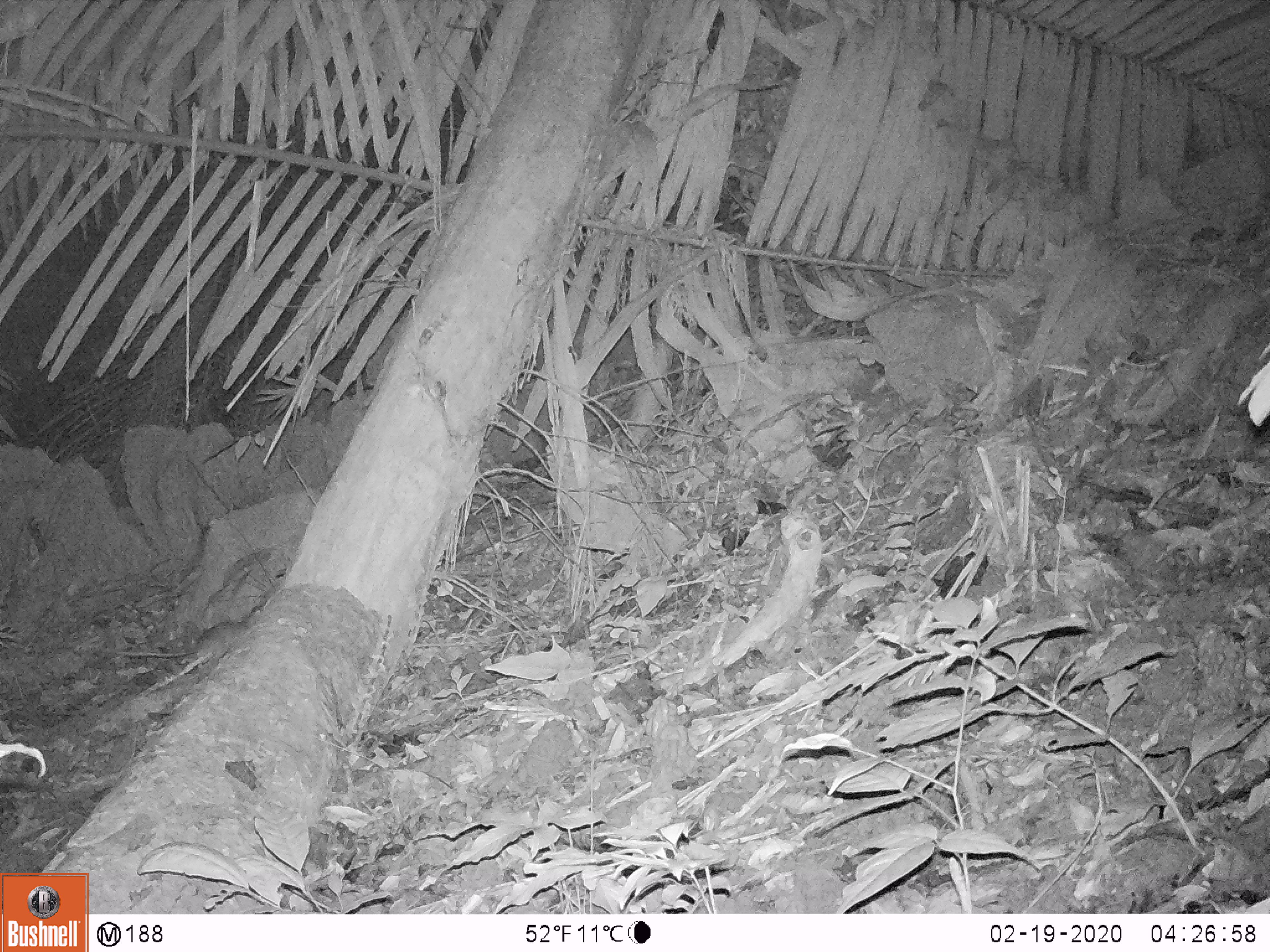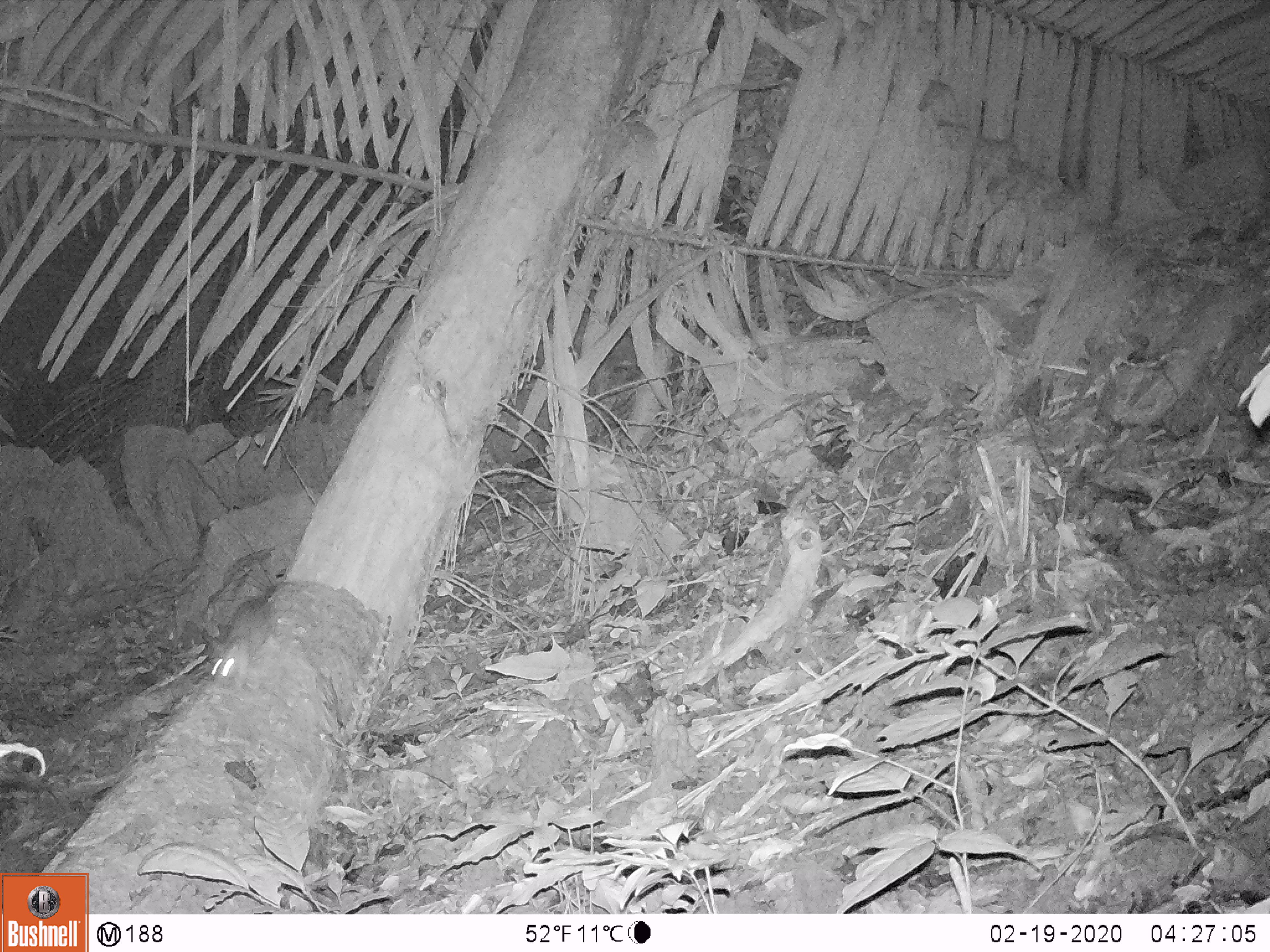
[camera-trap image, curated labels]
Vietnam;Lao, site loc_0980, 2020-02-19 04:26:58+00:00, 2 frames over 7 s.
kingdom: Animalia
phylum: Chordata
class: Mammalia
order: Rodentia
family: Muridae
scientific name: Muridae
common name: old-world mice and rats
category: unidentified murid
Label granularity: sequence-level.